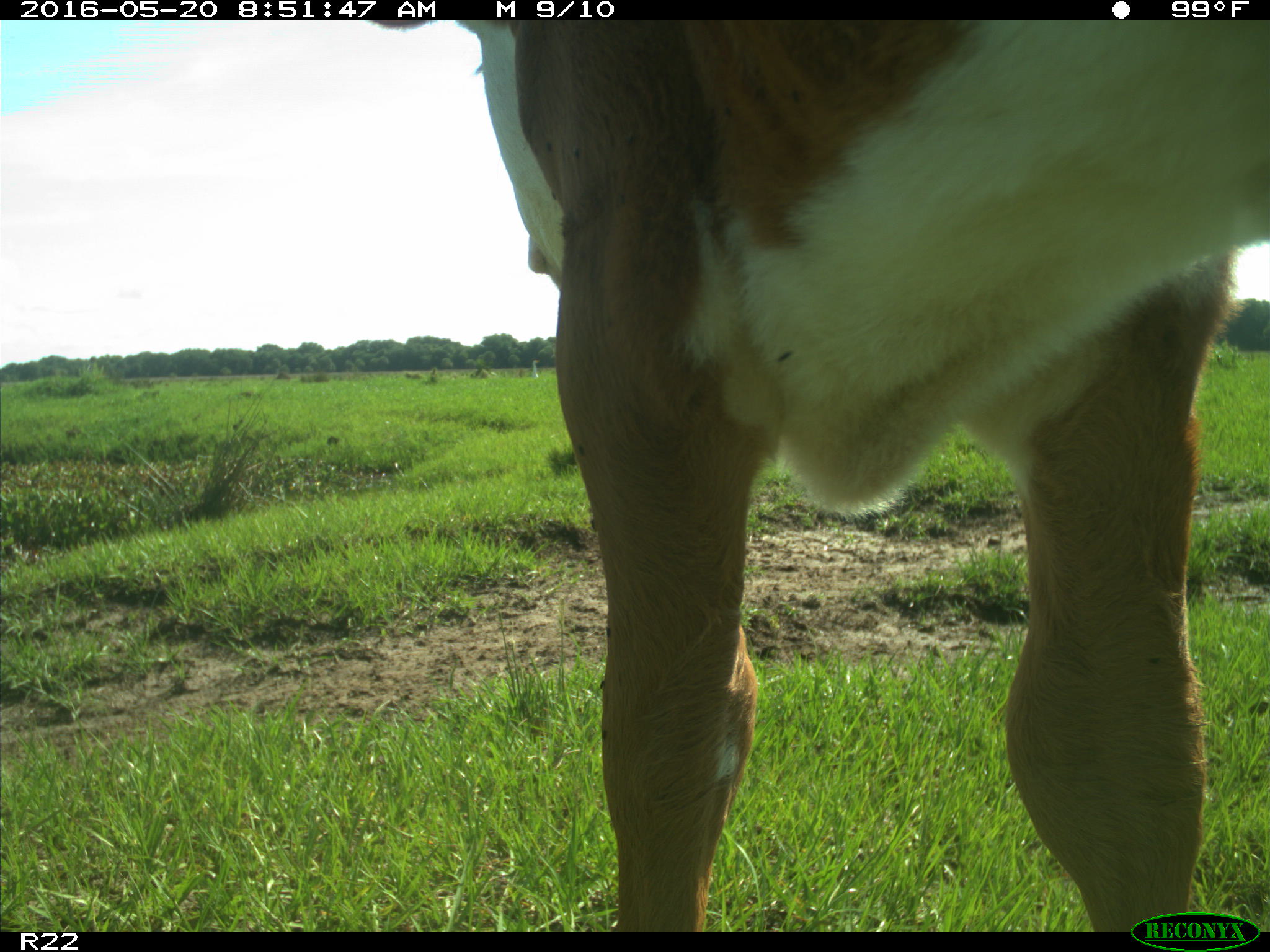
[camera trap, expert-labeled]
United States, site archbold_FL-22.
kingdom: Animalia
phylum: Chordata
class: Mammalia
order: Artiodactyla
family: Bovidae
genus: Bos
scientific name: Bos taurus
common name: domestic cow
Bos taurus (domestic cow).